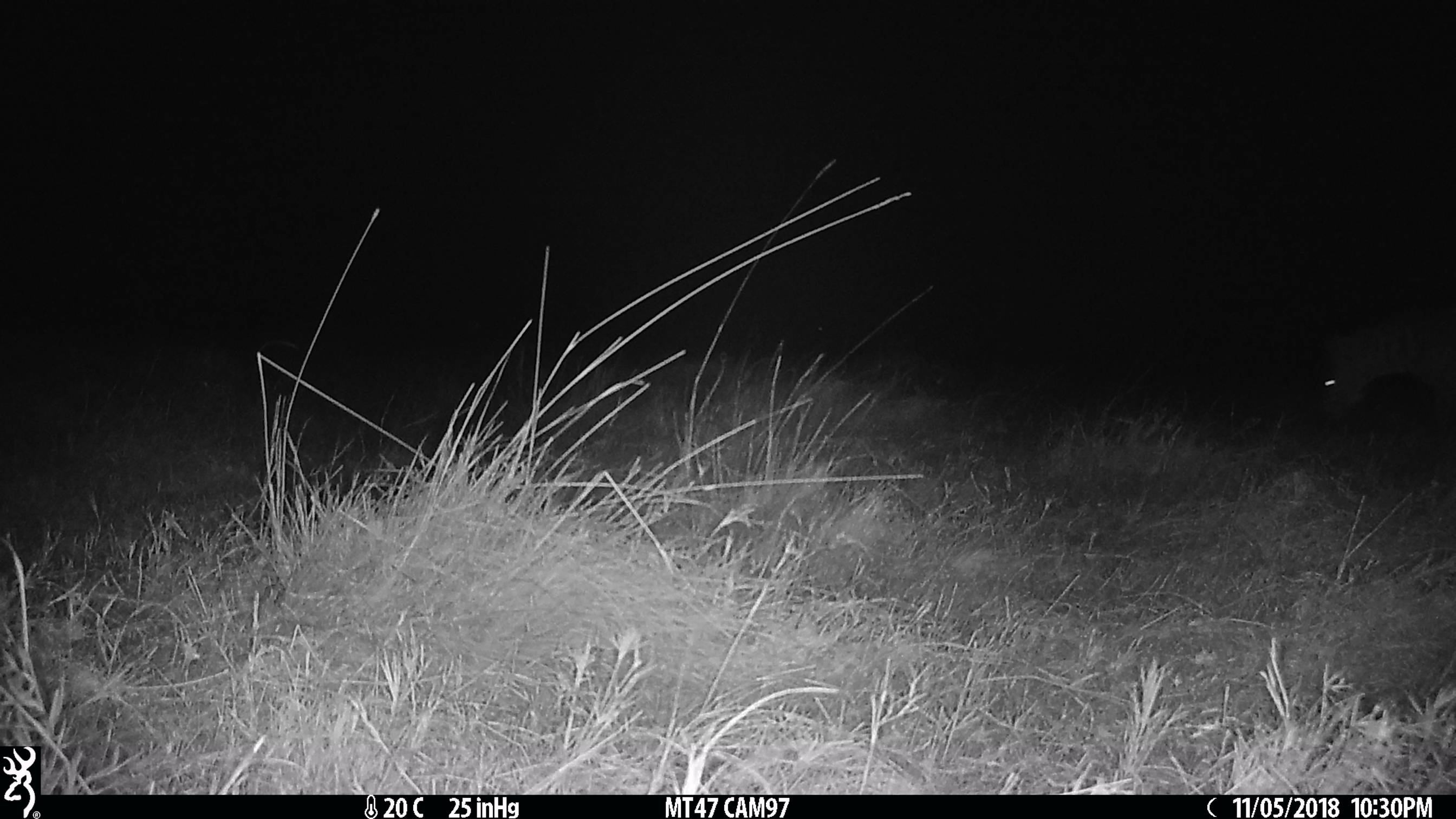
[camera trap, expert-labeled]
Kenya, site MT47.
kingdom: Animalia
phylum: Chordata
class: Mammalia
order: Perissodactyla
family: Equidae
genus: Equus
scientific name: Equus quagga burchellii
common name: burchell's zebra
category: zebra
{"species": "zebra (burchell's zebra) (Equus quagga burchellii)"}